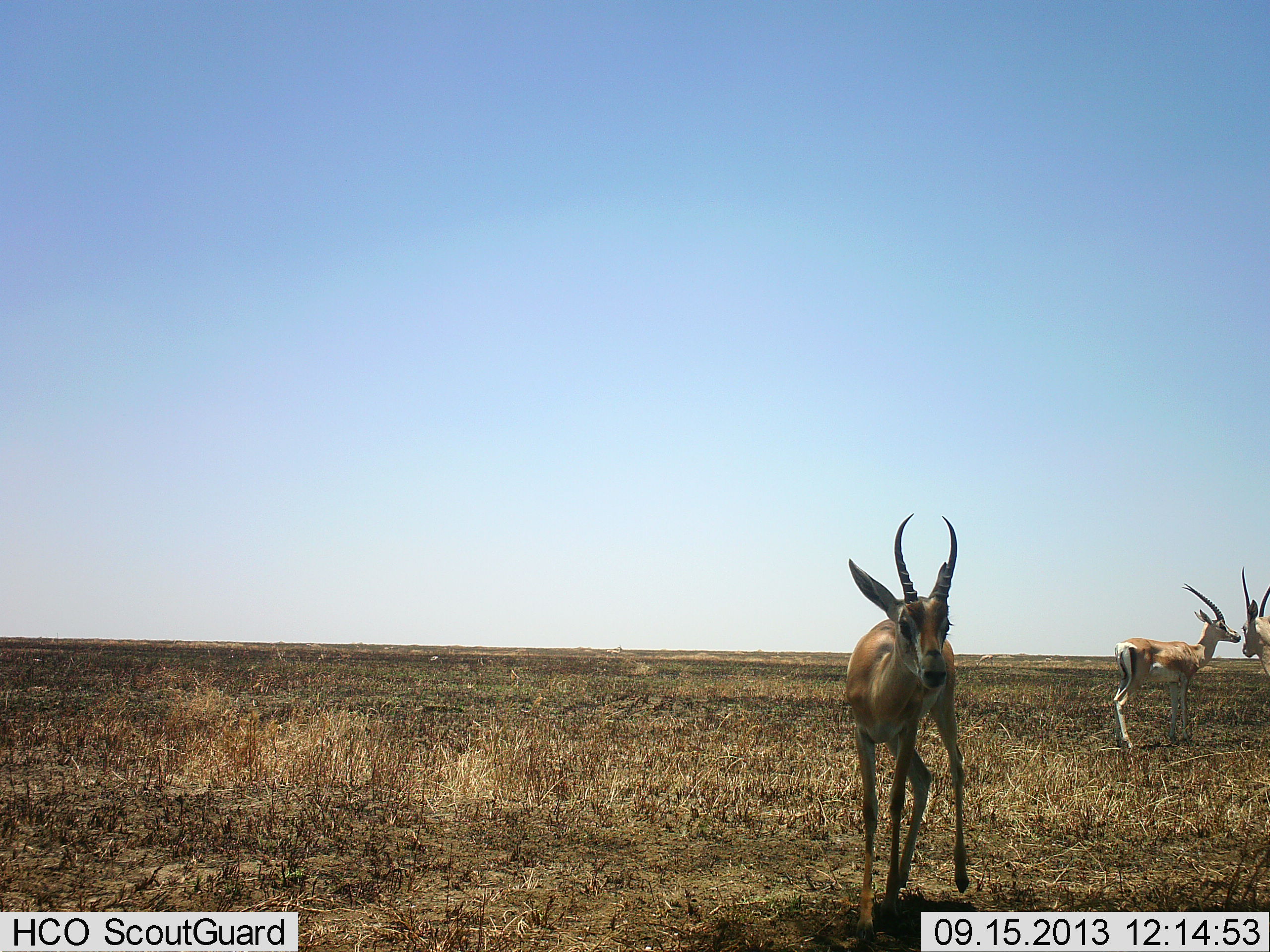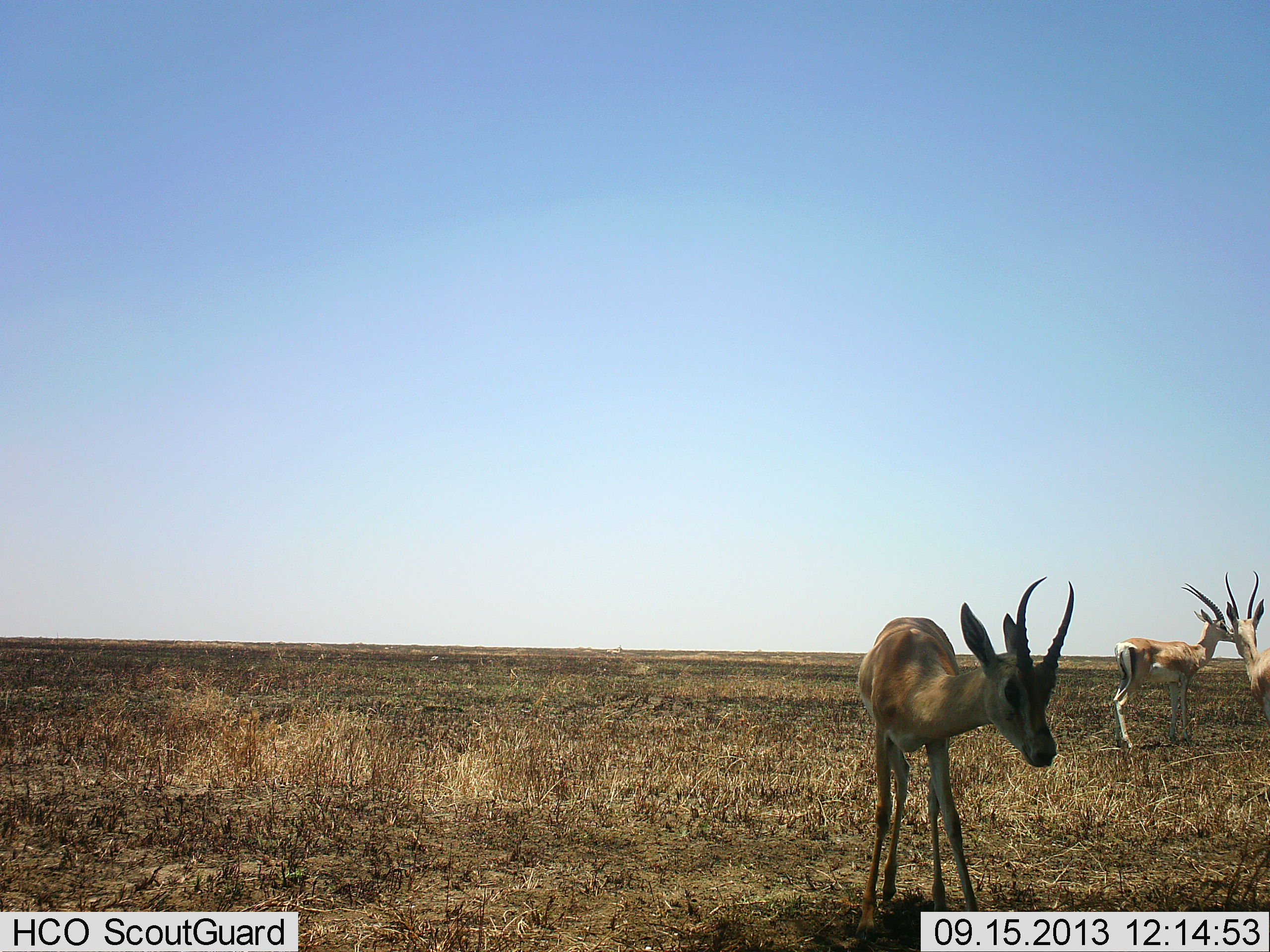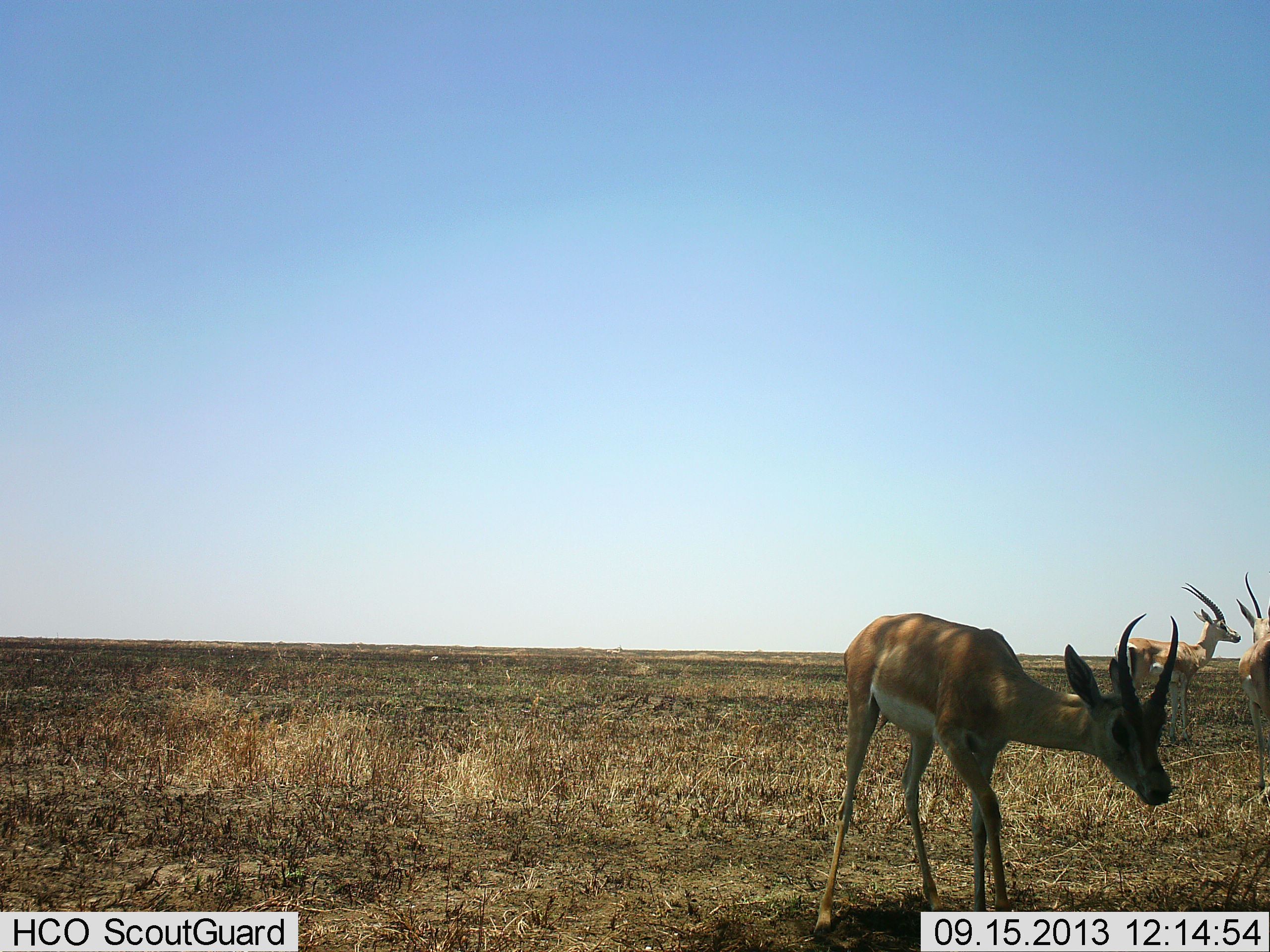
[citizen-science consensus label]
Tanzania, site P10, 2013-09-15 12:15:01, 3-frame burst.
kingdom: Animalia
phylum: Chordata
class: Mammalia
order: Artiodactyla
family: Bovidae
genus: Nanger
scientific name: Nanger granti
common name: grant's gazelle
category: gazellegrants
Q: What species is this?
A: Gazellegrants (grant's gazelle) (Nanger granti).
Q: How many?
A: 3.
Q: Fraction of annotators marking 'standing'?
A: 75%.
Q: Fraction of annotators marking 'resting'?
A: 5%.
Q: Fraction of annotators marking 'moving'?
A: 30%.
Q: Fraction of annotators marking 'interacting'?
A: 15%.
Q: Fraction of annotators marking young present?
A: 10%.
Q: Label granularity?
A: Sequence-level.